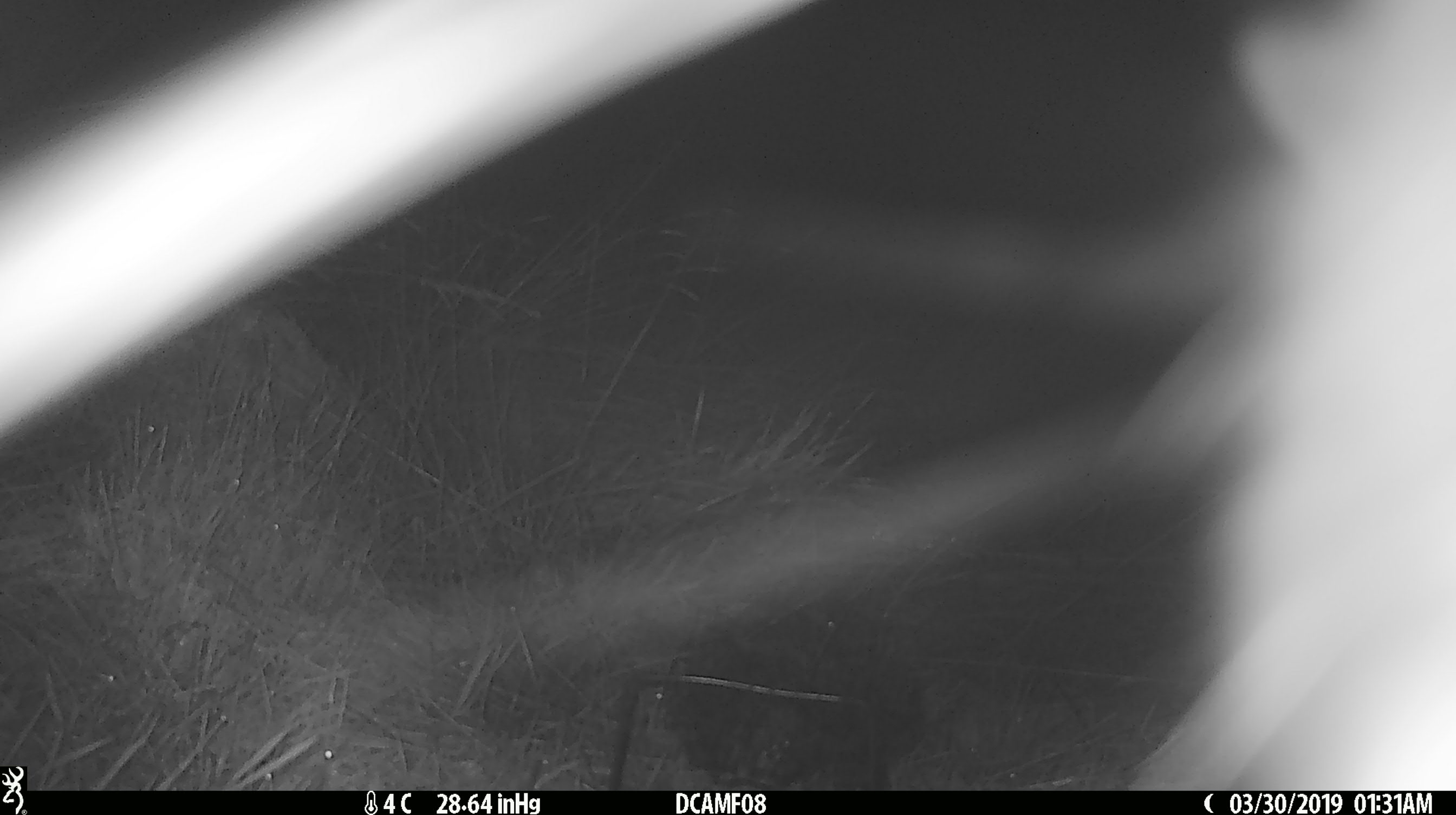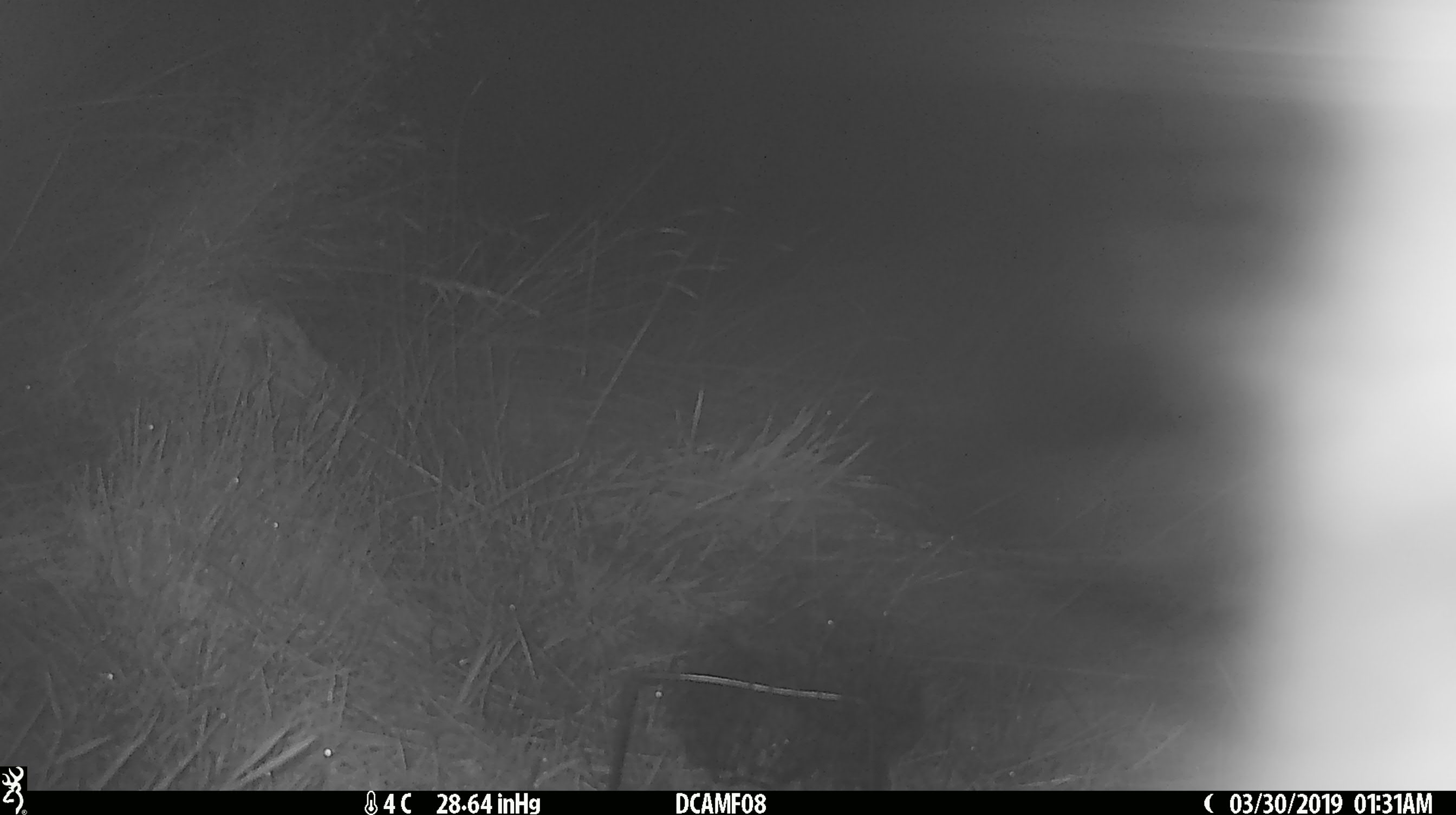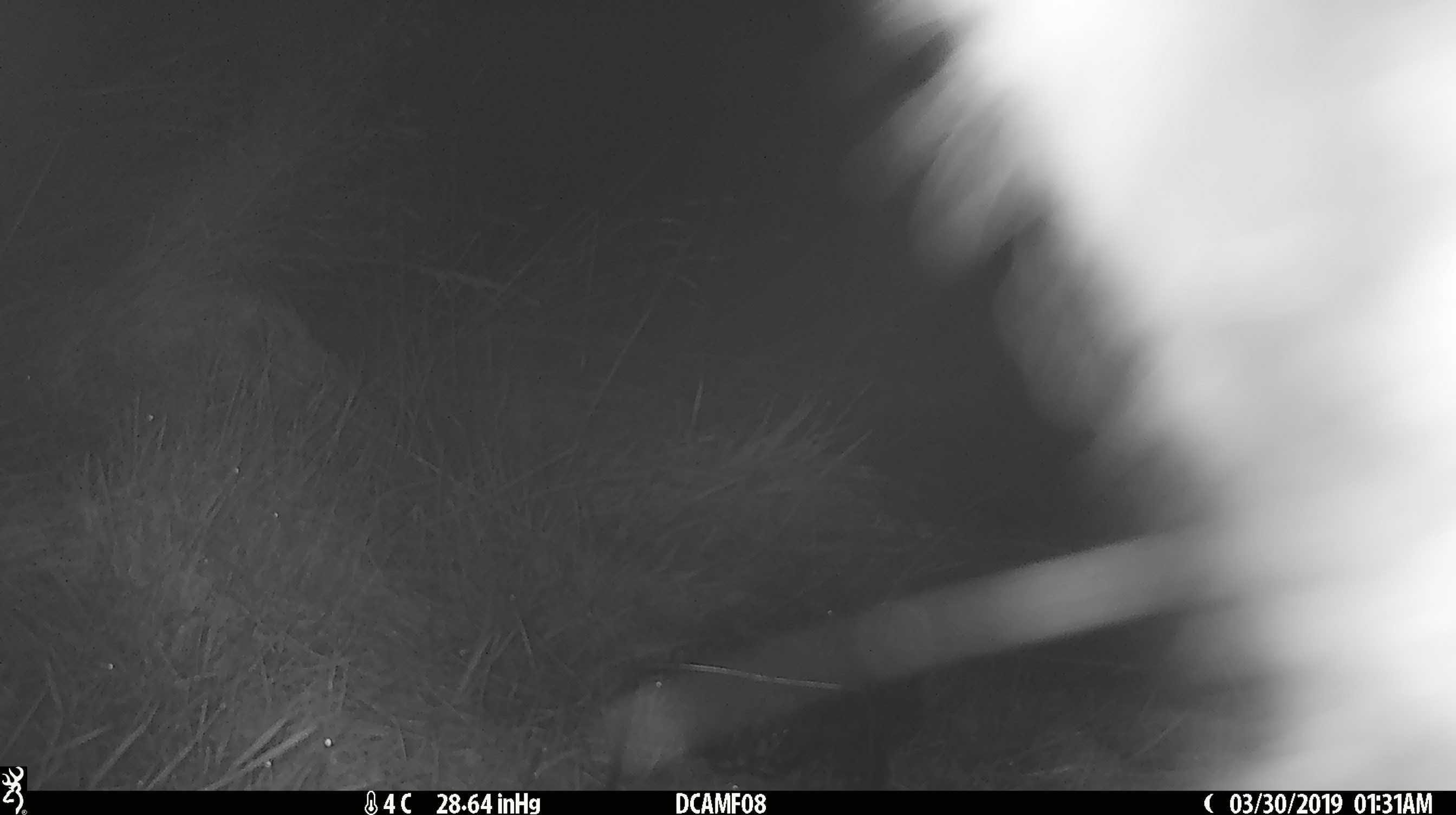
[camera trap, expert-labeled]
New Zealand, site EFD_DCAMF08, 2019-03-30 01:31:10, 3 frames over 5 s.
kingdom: Animalia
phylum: Chordata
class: Mammalia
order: Diprotodontia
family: Phalangeridae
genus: Trichosurus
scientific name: Trichosurus vulpecula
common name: common brushtail possum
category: possum